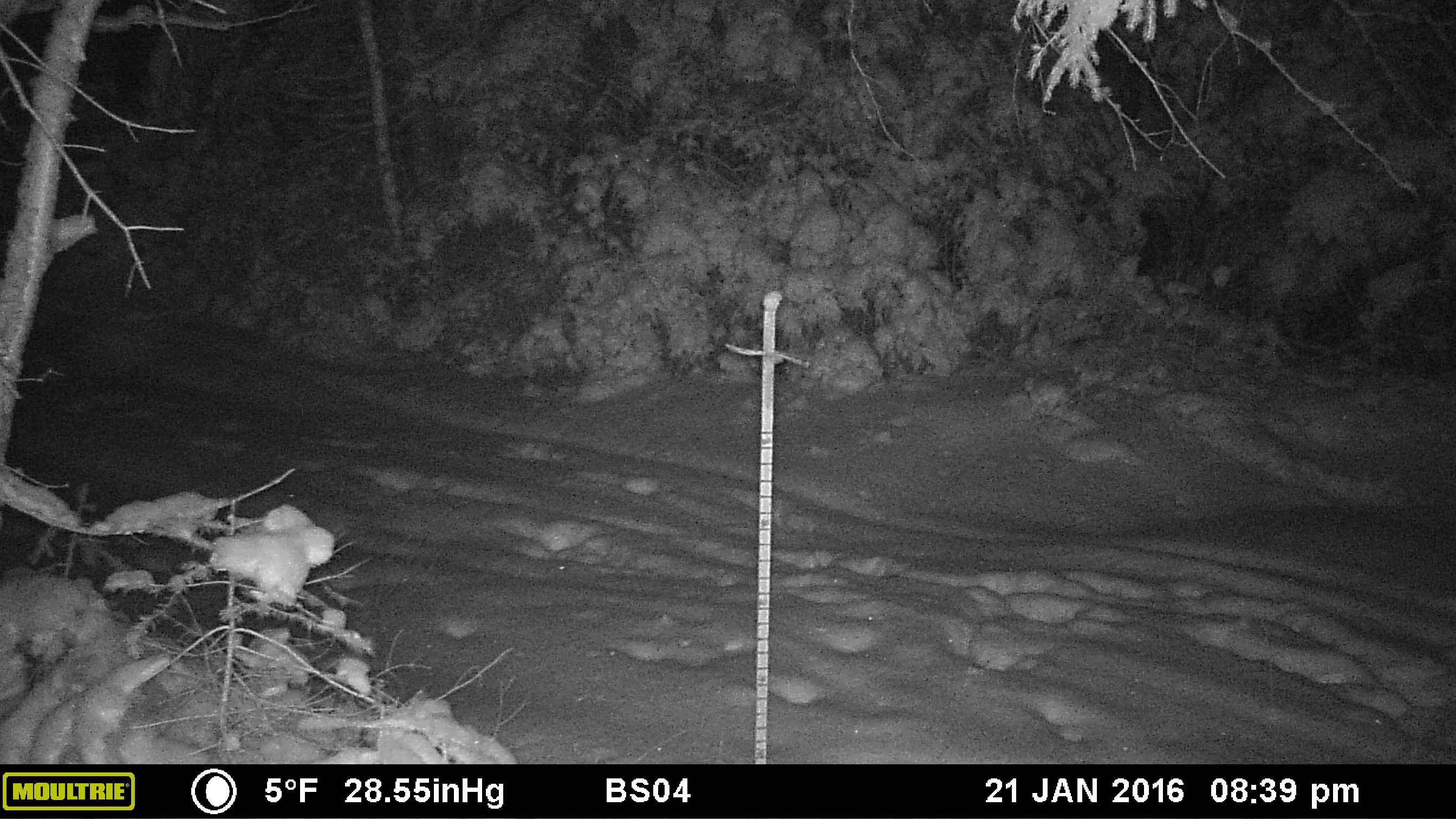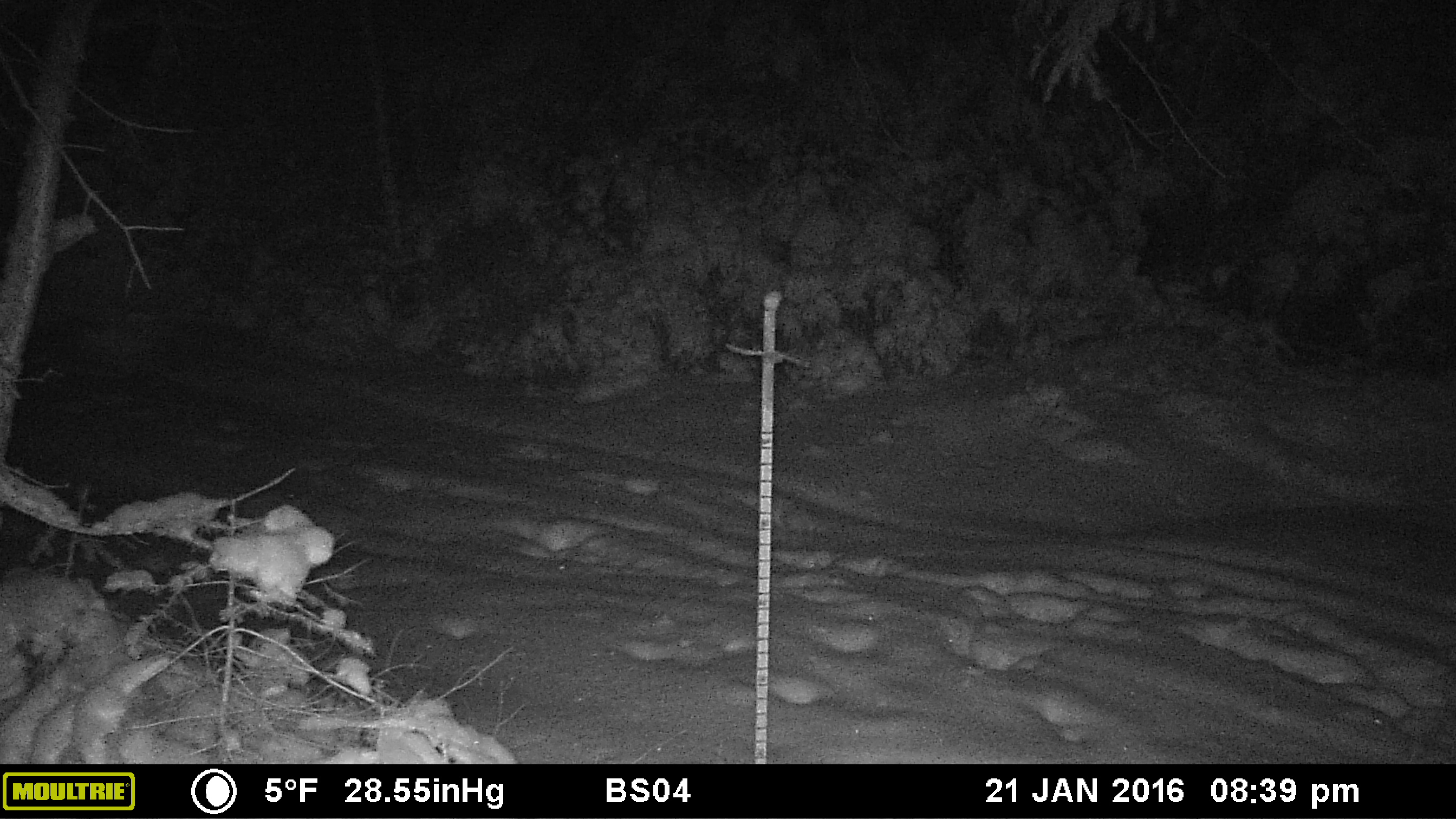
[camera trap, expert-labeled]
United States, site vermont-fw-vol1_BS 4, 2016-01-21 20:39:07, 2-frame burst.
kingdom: Animalia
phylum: Chordata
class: Mammalia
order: Artiodactyla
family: Cervidae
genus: Odocoileus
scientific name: Odocoileus virginianus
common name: white-tailed deer